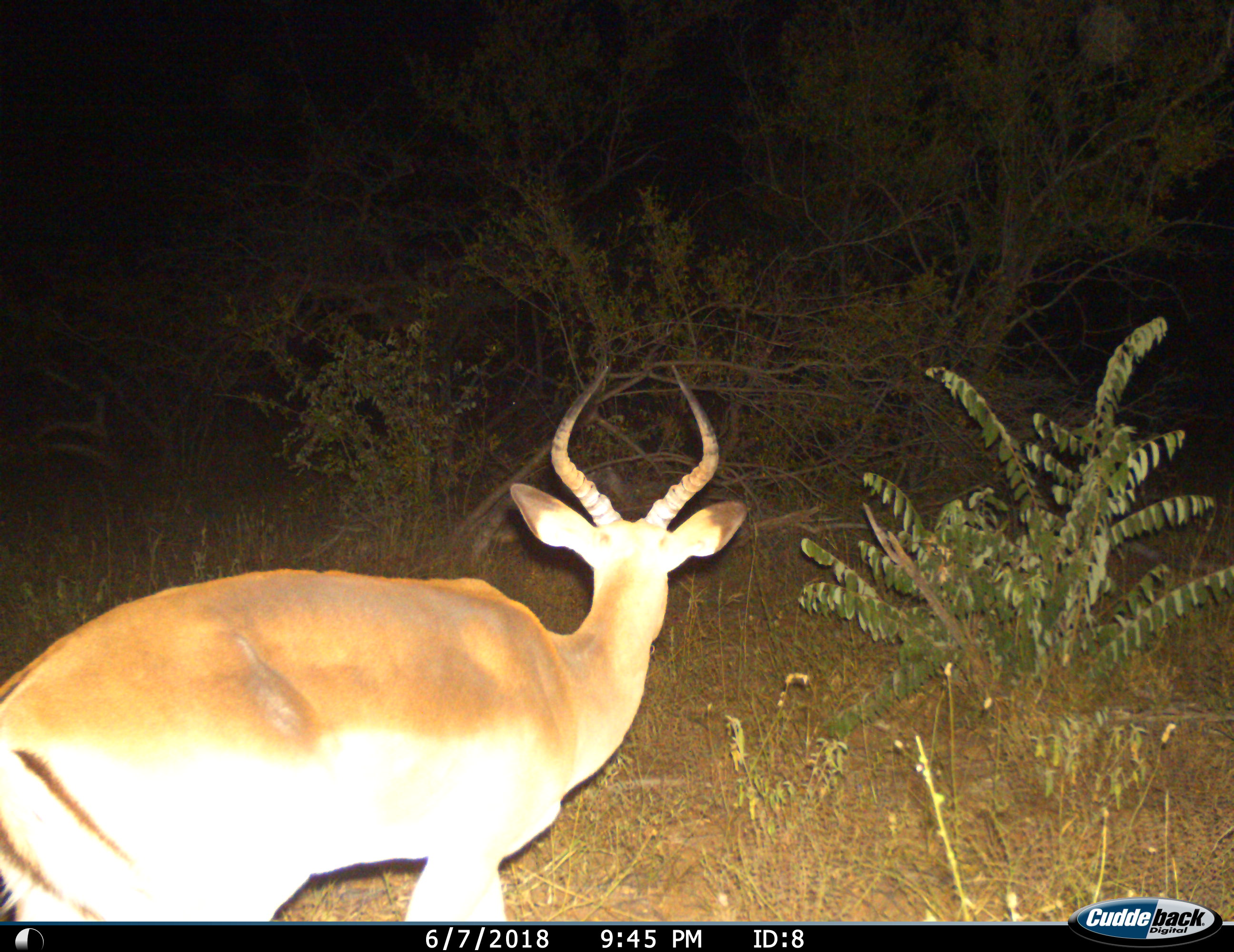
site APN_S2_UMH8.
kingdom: Animalia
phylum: Chordata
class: Mammalia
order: Artiodactyla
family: Bovidae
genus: Aepyceros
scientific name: Aepyceros melampus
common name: impala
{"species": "impala (Aepyceros melampus)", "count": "1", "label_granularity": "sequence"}